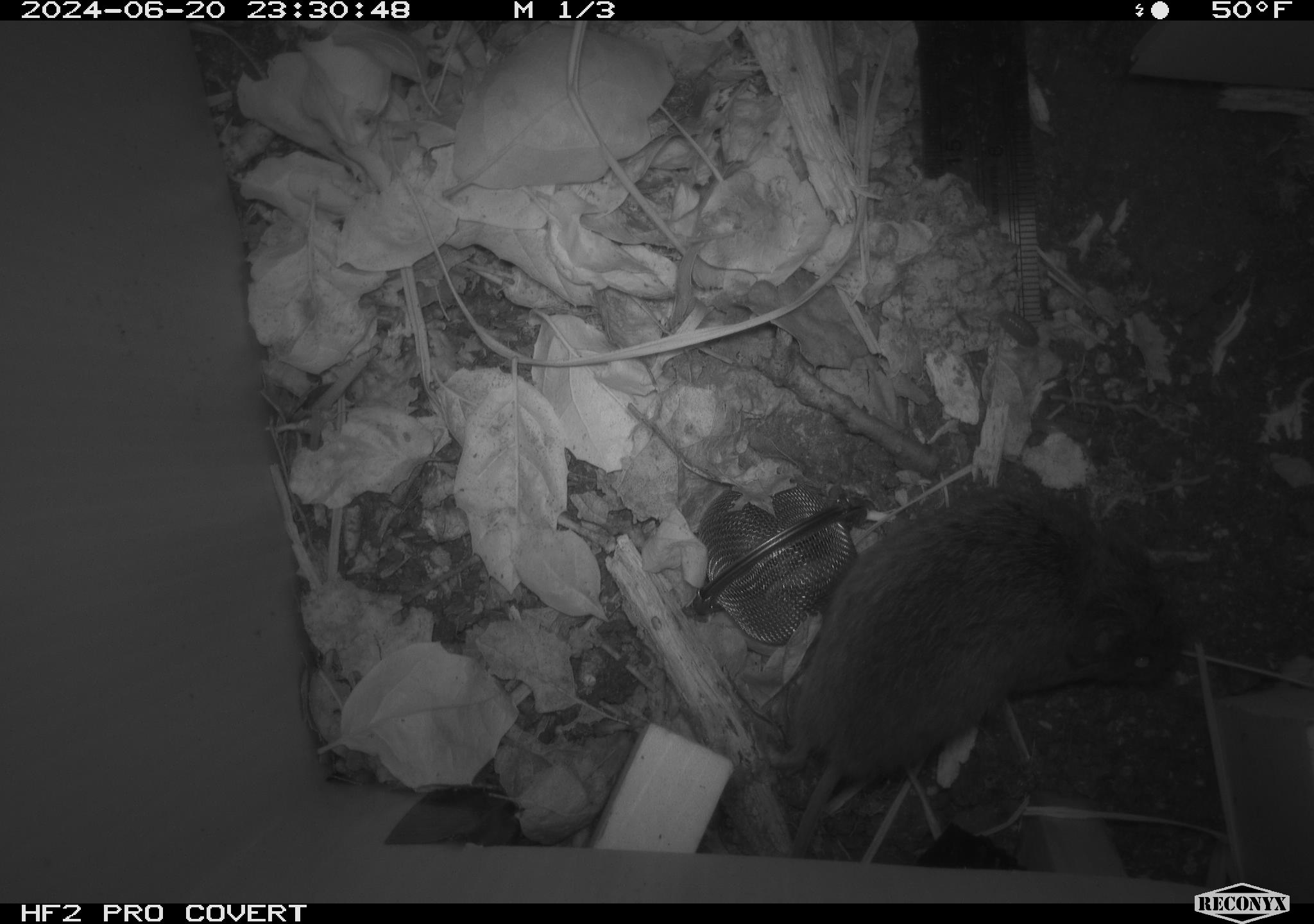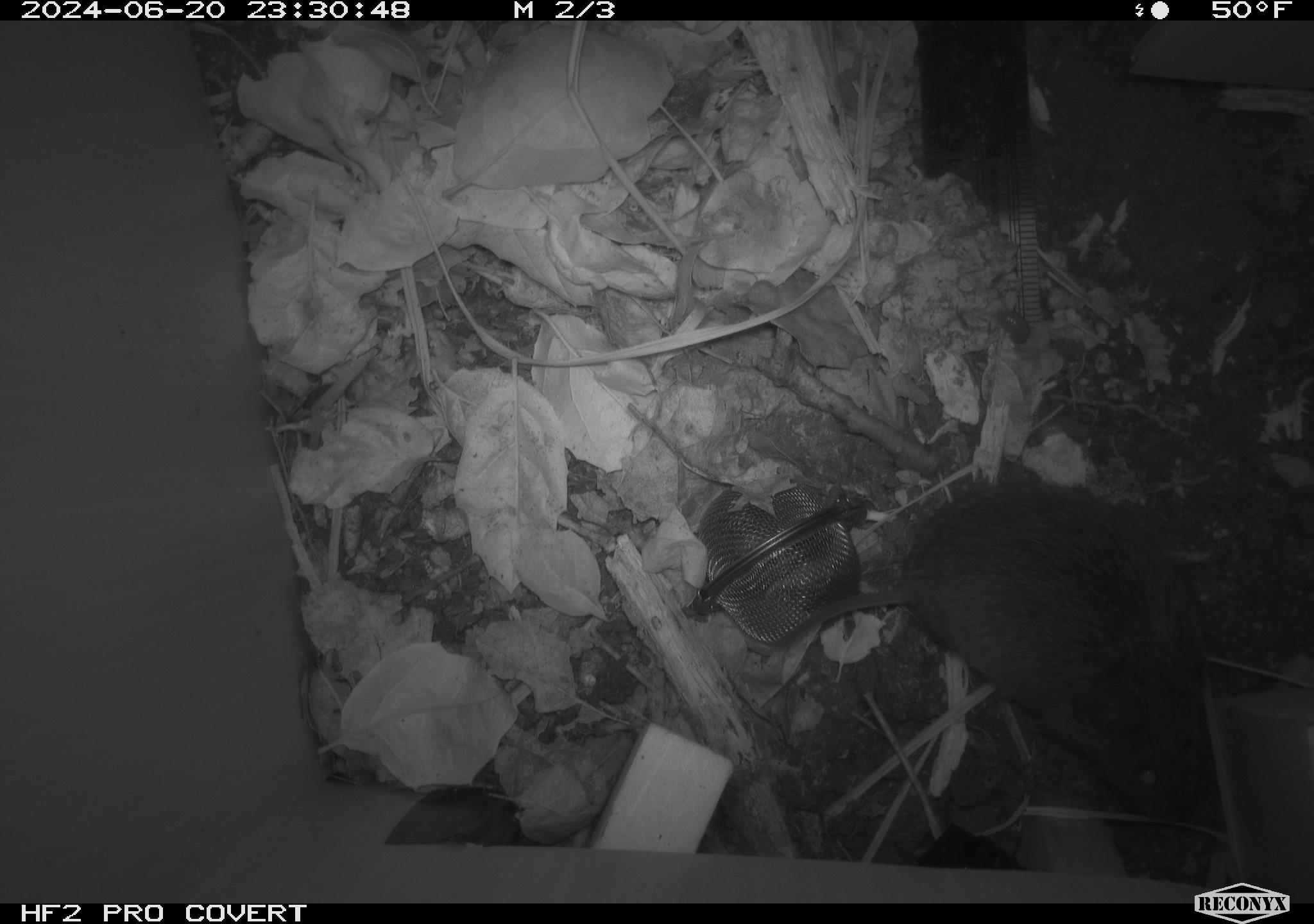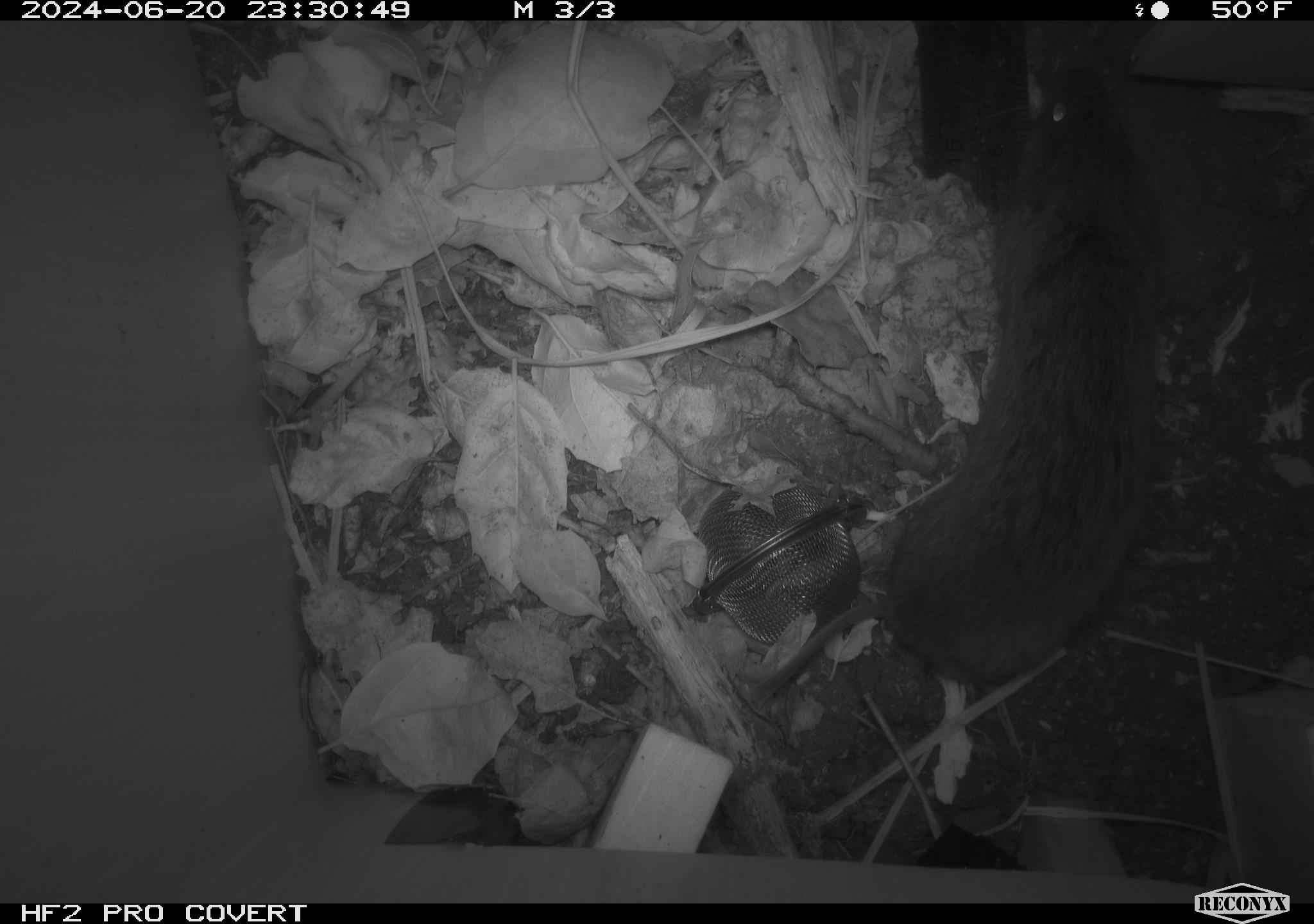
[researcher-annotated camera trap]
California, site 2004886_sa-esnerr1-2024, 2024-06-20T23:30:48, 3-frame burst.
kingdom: Animalia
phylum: Chordata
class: Mammalia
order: Rodentia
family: Cricetidae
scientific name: Cricetidae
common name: hamsters, voles, lemmings, and allies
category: cricetidae family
Cricetidae family (hamsters, voles, lemmings, and allies) (Cricetidae).